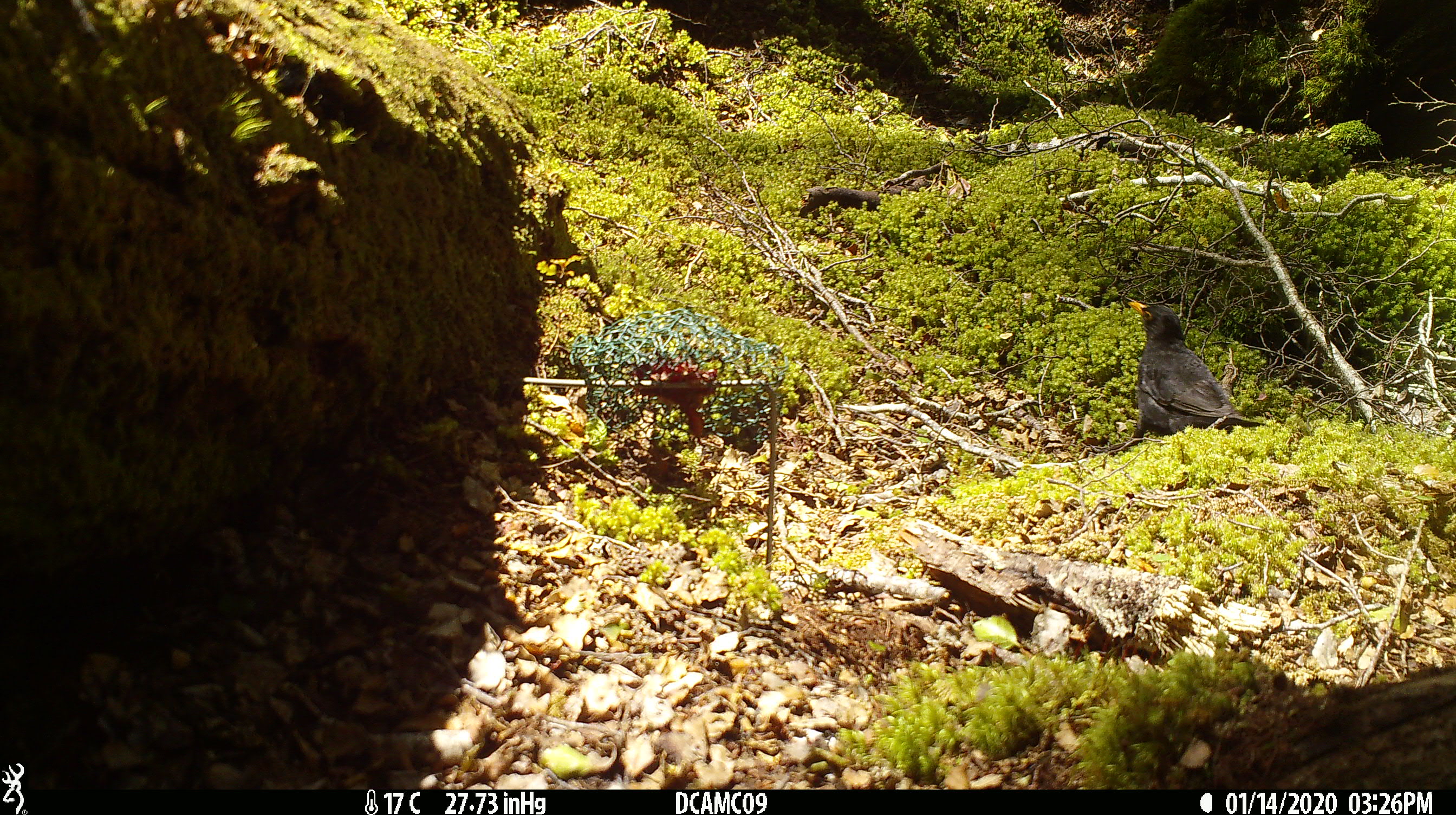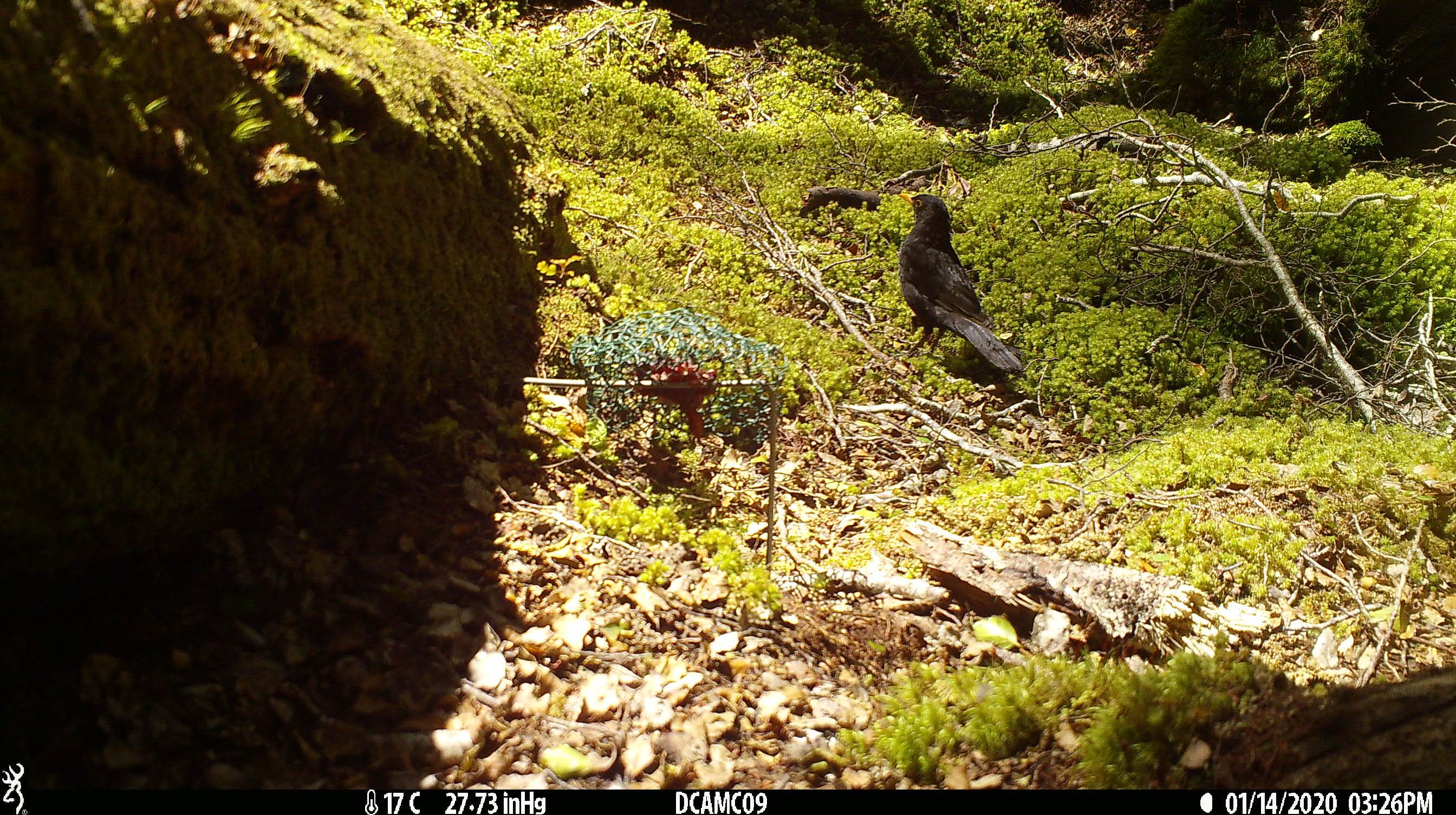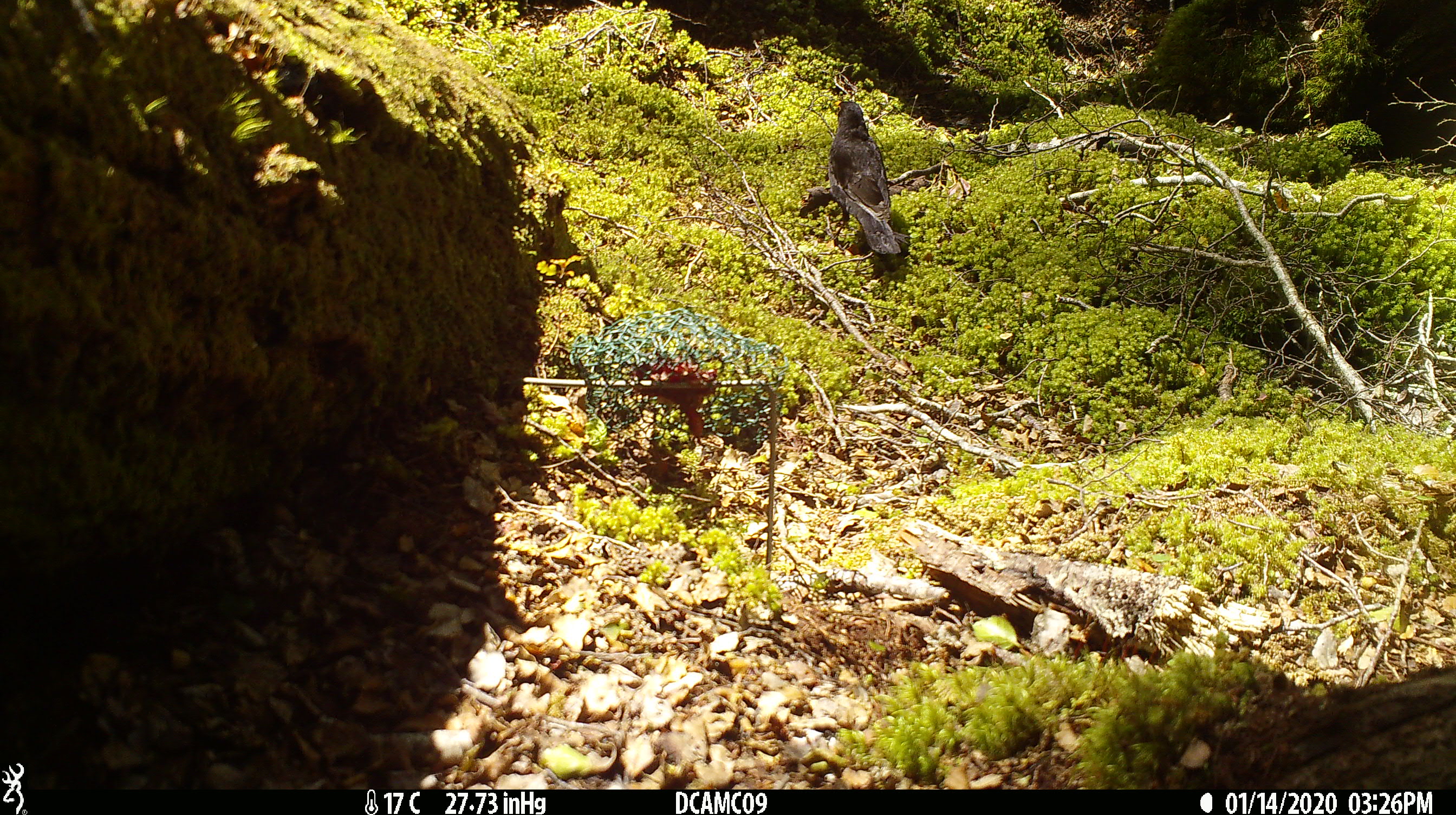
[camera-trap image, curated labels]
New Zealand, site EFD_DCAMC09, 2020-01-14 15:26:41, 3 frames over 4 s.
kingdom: Animalia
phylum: Chordata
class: Aves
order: Passeriformes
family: Turdidae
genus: Turdus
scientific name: Turdus merula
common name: eurasian blackbird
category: blackbird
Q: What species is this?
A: Blackbird (eurasian blackbird) (Turdus merula).